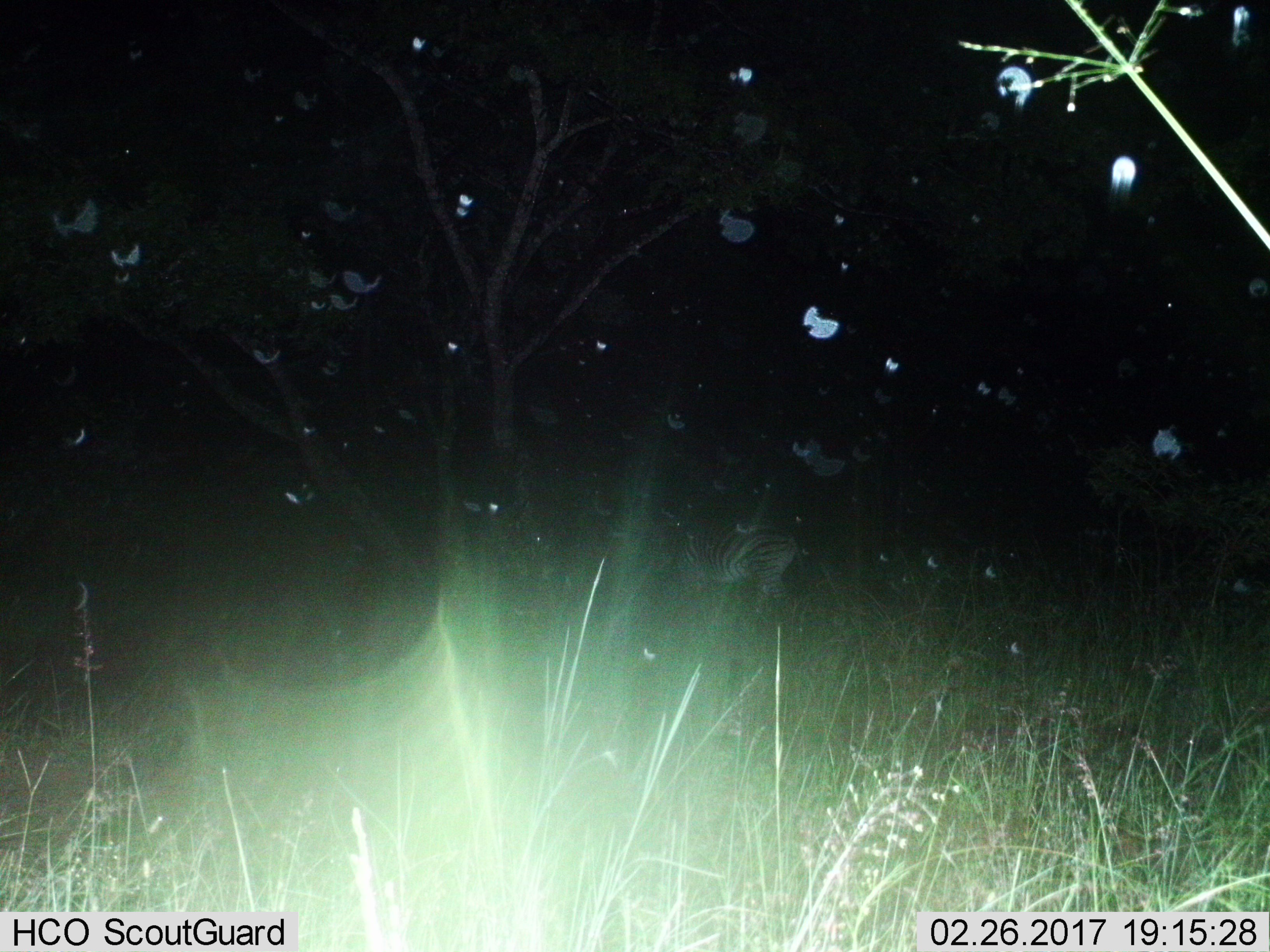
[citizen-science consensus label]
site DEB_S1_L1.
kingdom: Animalia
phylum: Chordata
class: Mammalia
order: Perissodactyla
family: Equidae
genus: Equus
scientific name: Equus quagga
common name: plains zebra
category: zebraplains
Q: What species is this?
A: Zebraplains (plains zebra) (Equus quagga).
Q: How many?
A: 1.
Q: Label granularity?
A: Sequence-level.